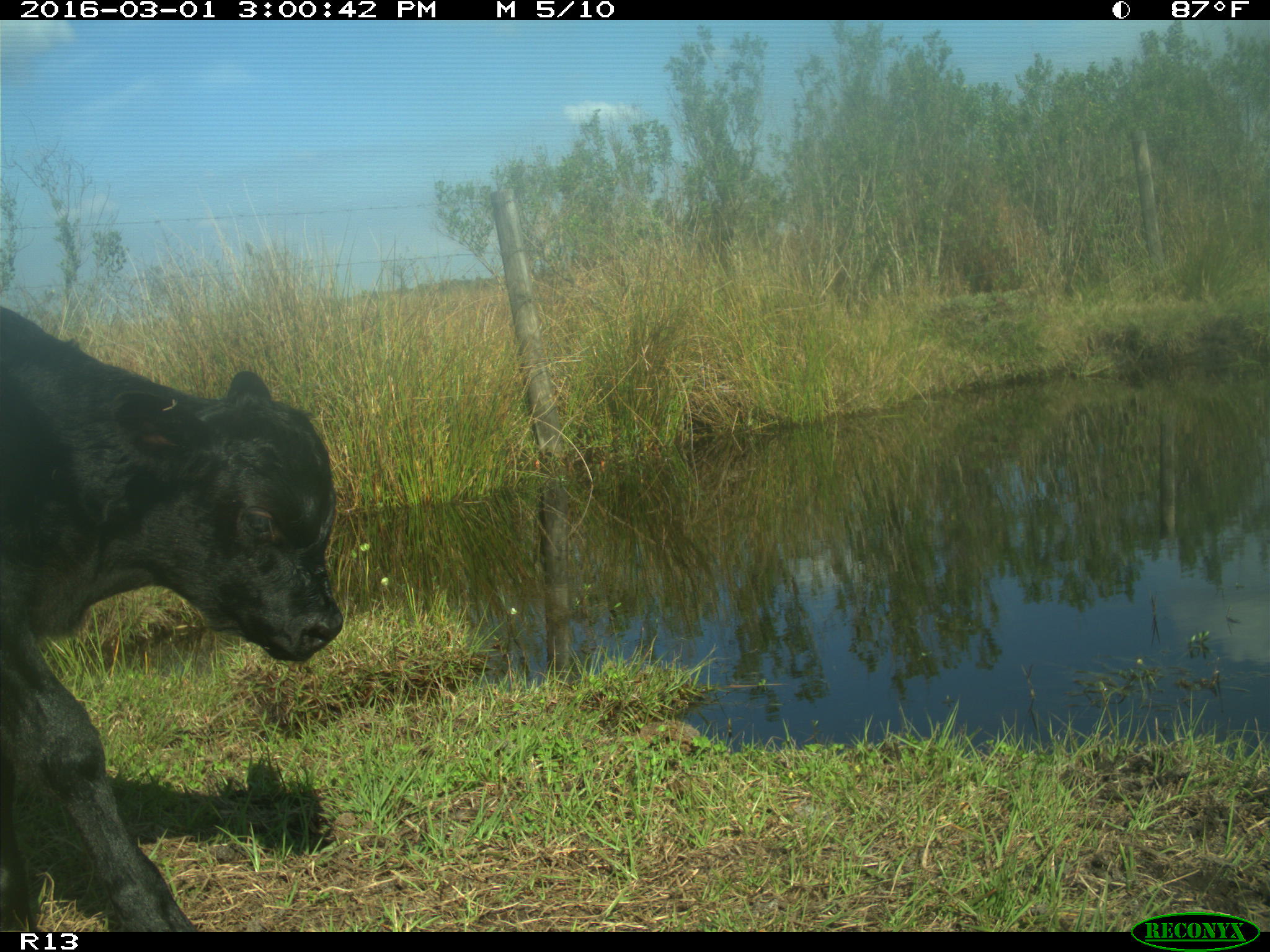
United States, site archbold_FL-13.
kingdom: Animalia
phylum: Chordata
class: Mammalia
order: Artiodactyla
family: Bovidae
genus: Bos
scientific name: Bos taurus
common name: domestic cow